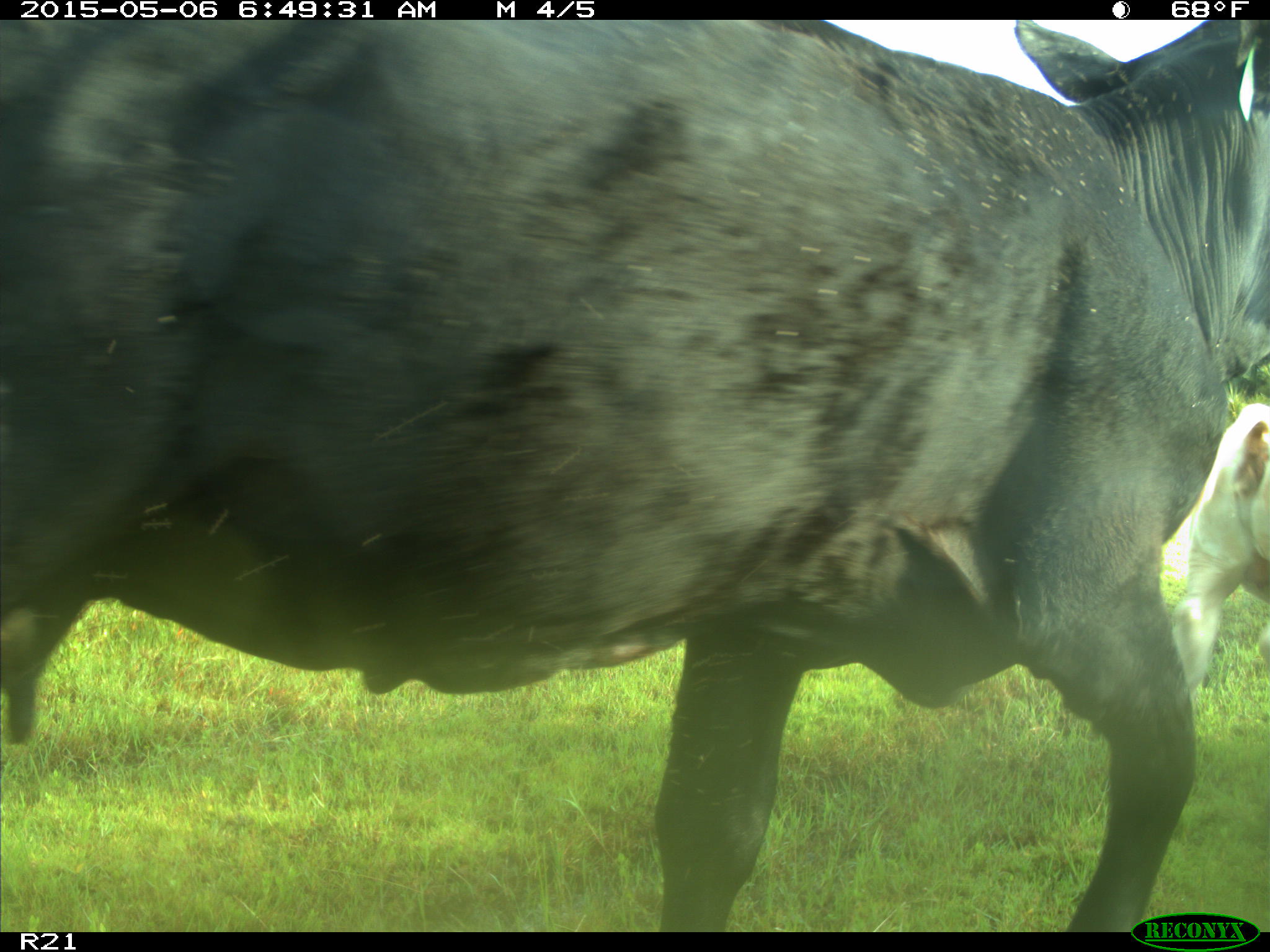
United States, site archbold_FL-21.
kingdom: Animalia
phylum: Chordata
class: Mammalia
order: Artiodactyla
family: Bovidae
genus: Bos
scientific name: Bos taurus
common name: domestic cow